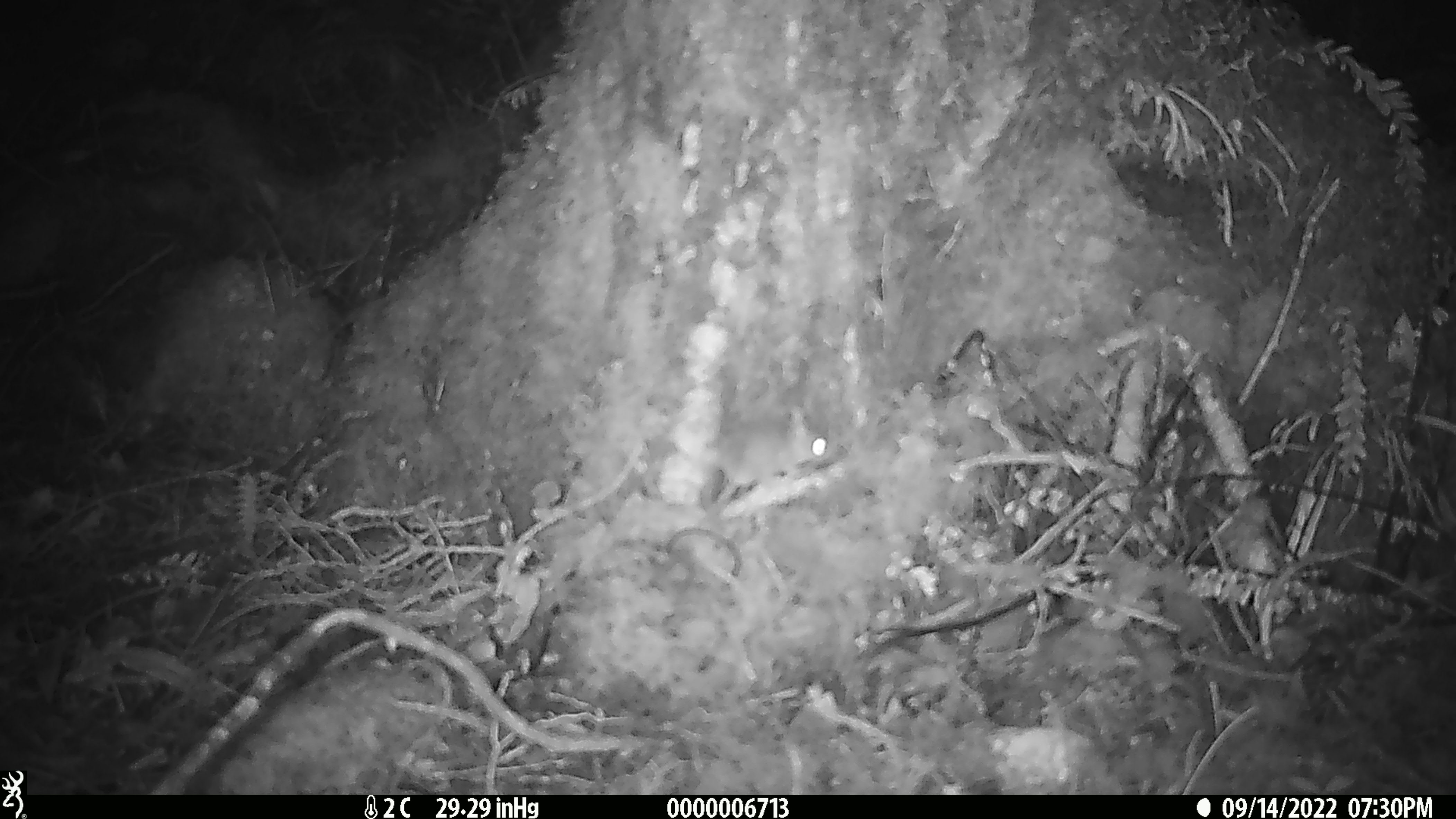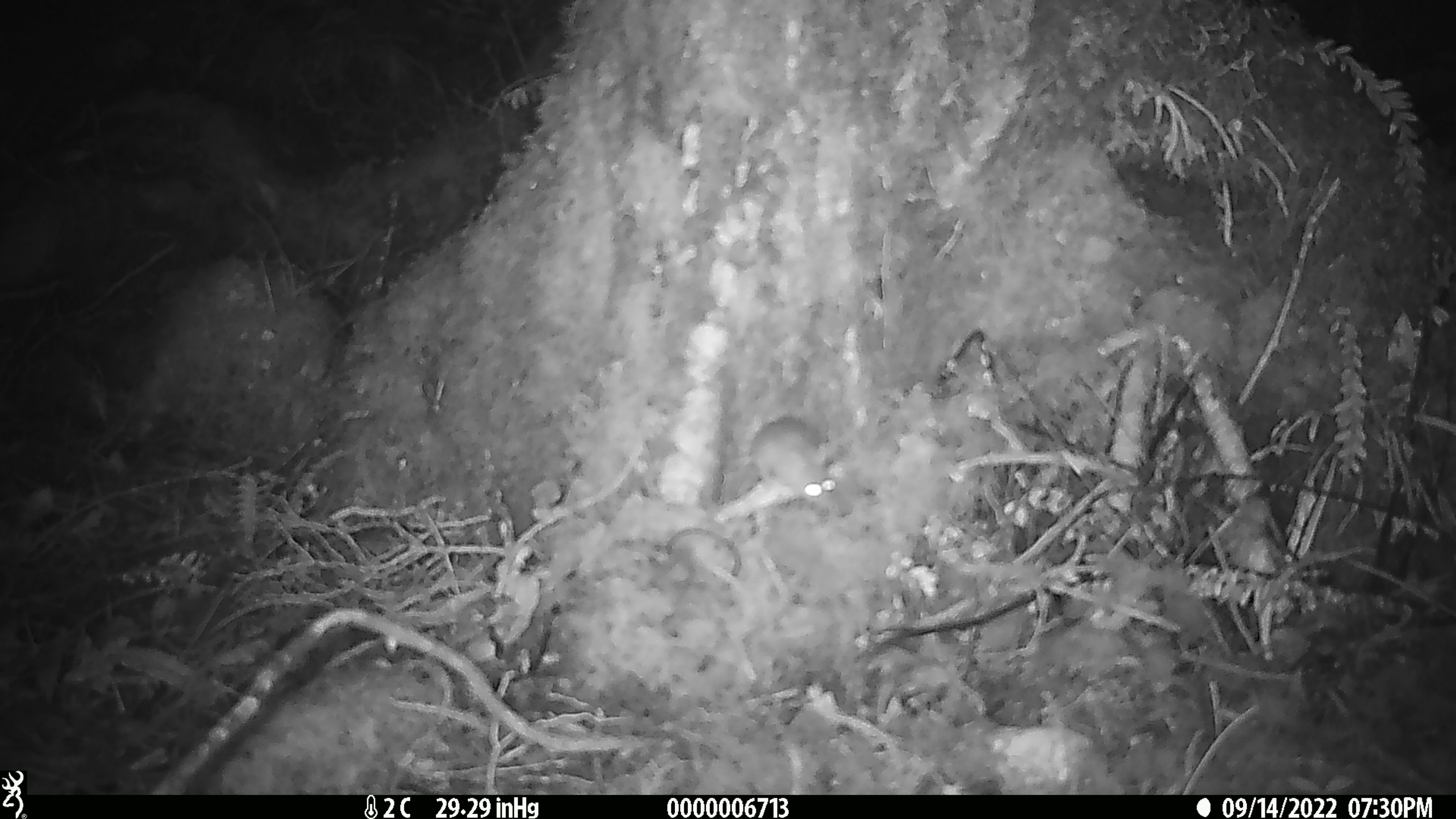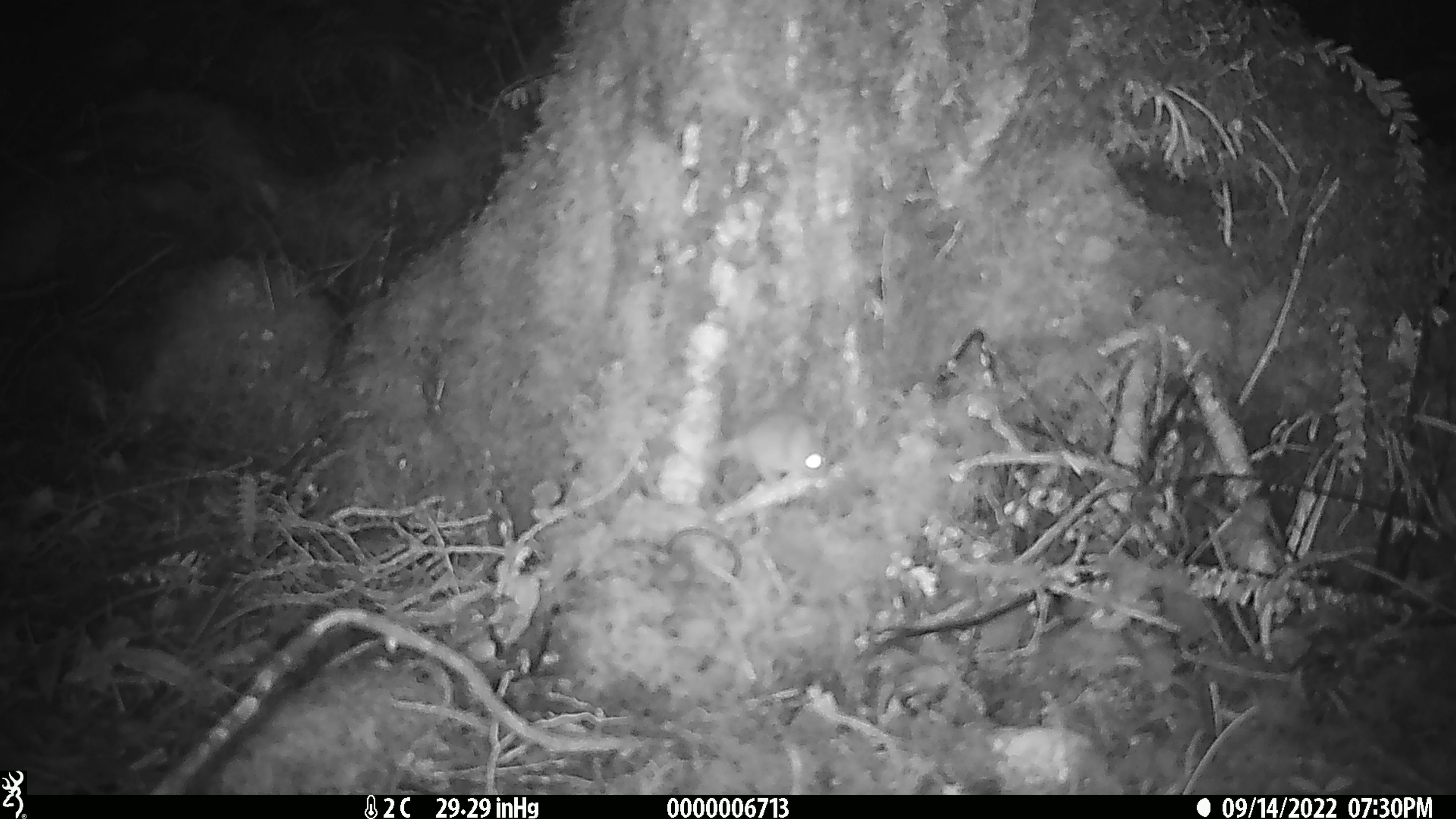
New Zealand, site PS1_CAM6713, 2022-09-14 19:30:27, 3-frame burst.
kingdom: Animalia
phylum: Chordata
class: Mammalia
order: Rodentia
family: Muridae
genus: Mus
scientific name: Mus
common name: mouse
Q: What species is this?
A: Mouse (Mus).